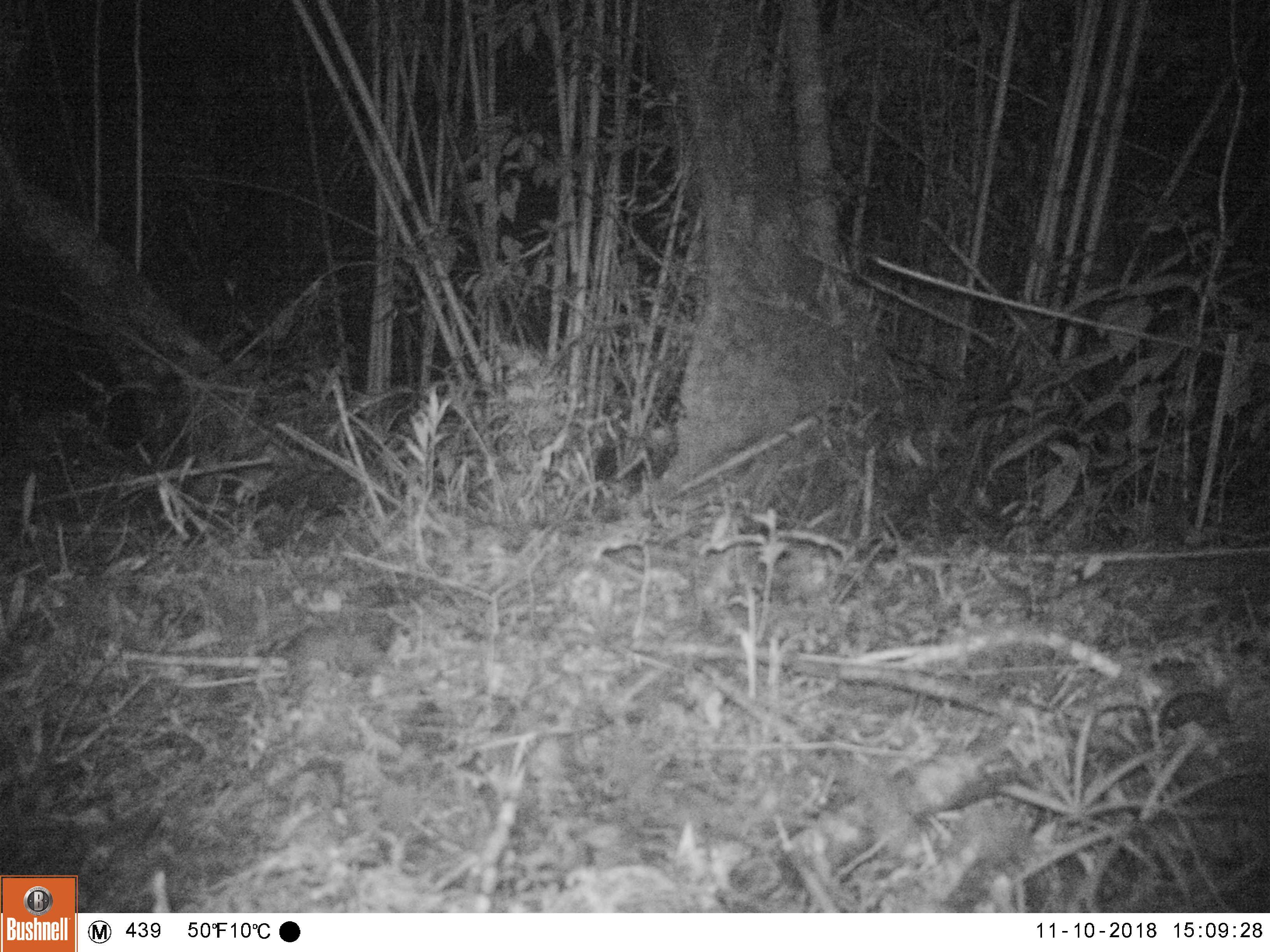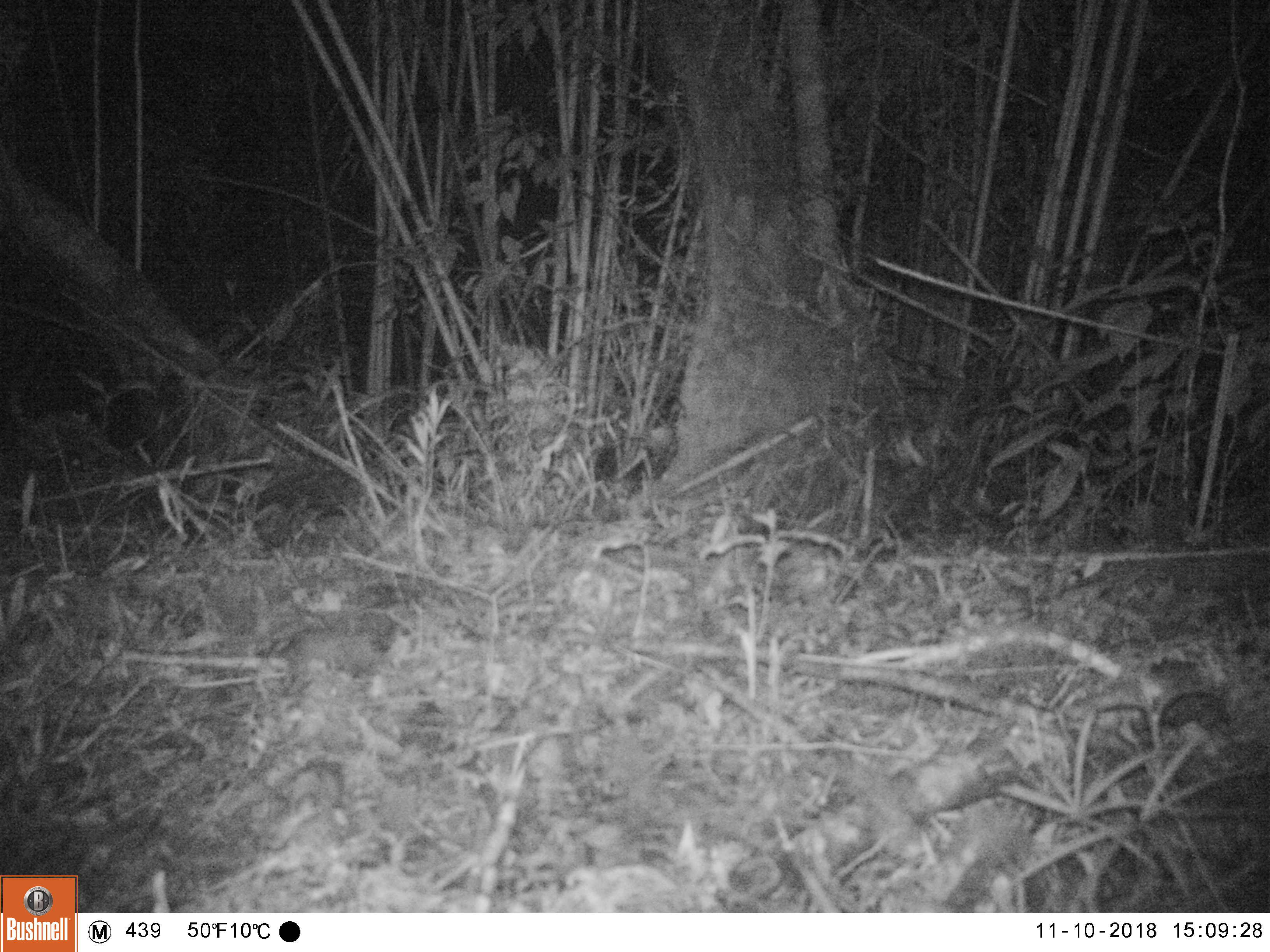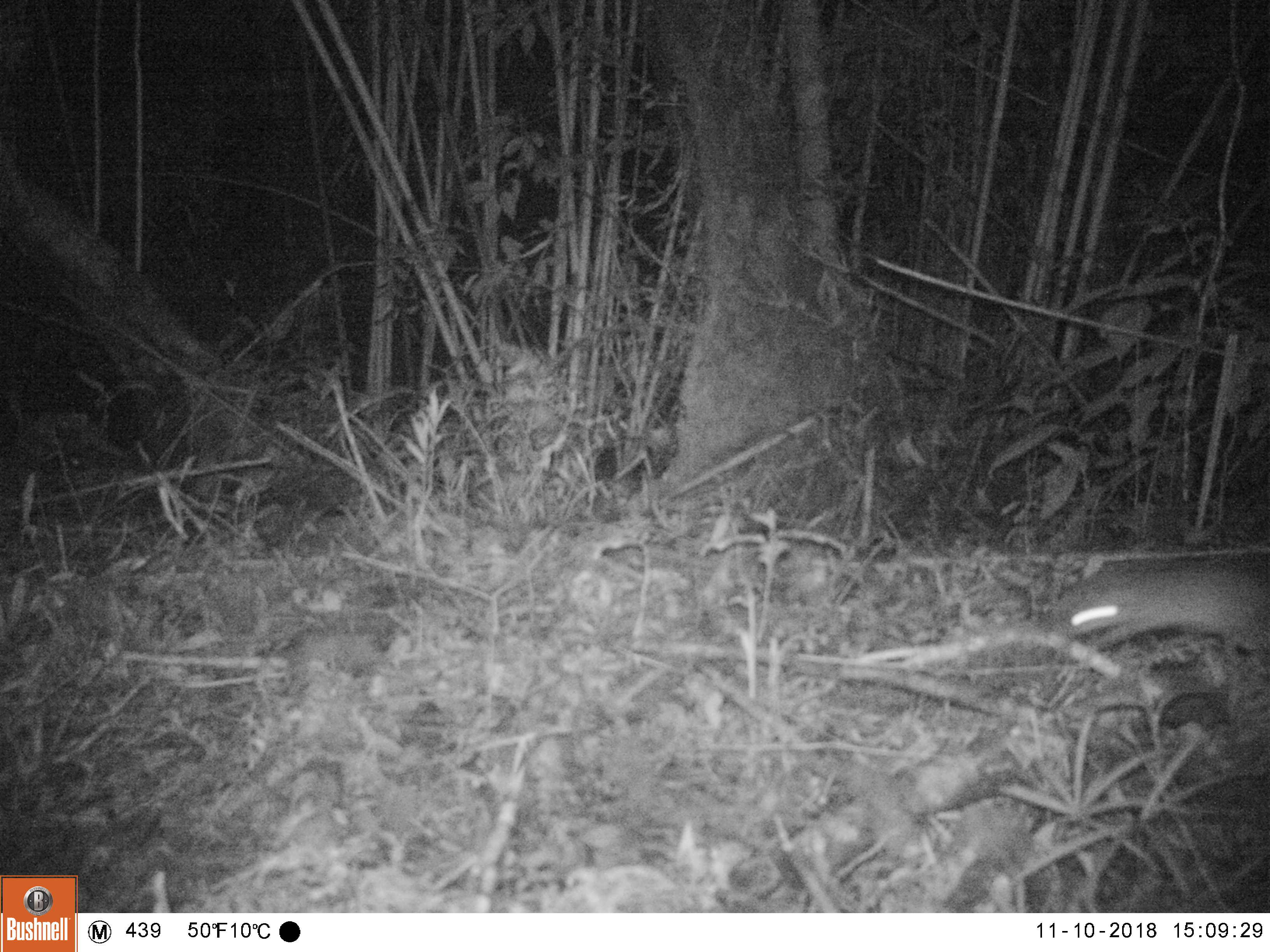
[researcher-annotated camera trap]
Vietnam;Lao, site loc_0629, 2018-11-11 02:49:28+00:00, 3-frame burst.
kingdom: Animalia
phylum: Chordata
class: Mammalia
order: Rodentia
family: Muridae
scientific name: Muridae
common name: old-world mice and rats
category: unidentified murid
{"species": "unidentified murid (old-world mice and rats) (Muridae)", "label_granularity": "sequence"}